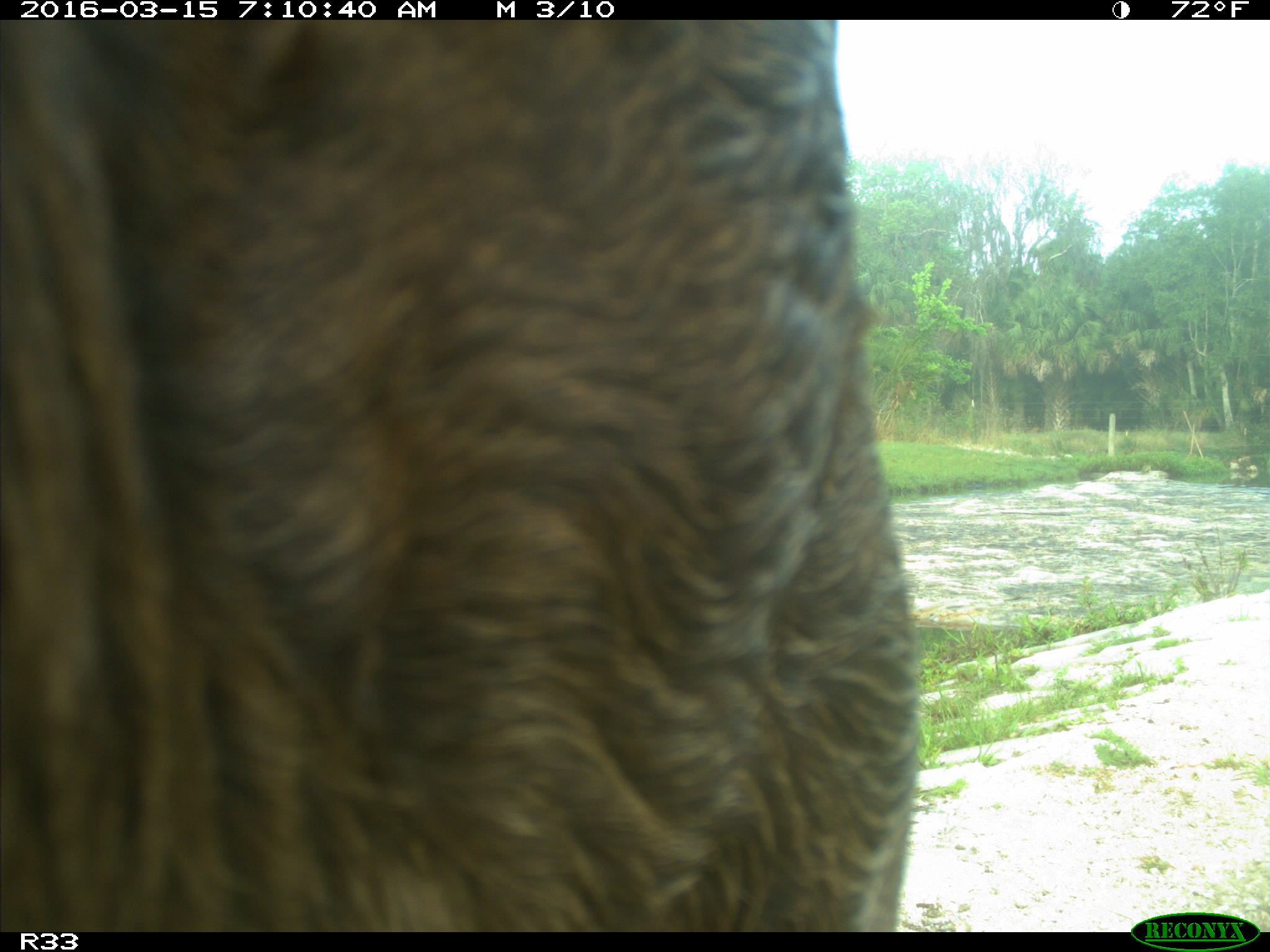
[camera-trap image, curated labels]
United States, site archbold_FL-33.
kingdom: Animalia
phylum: Chordata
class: Mammalia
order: Artiodactyla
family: Bovidae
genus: Bos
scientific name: Bos taurus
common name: domestic cow